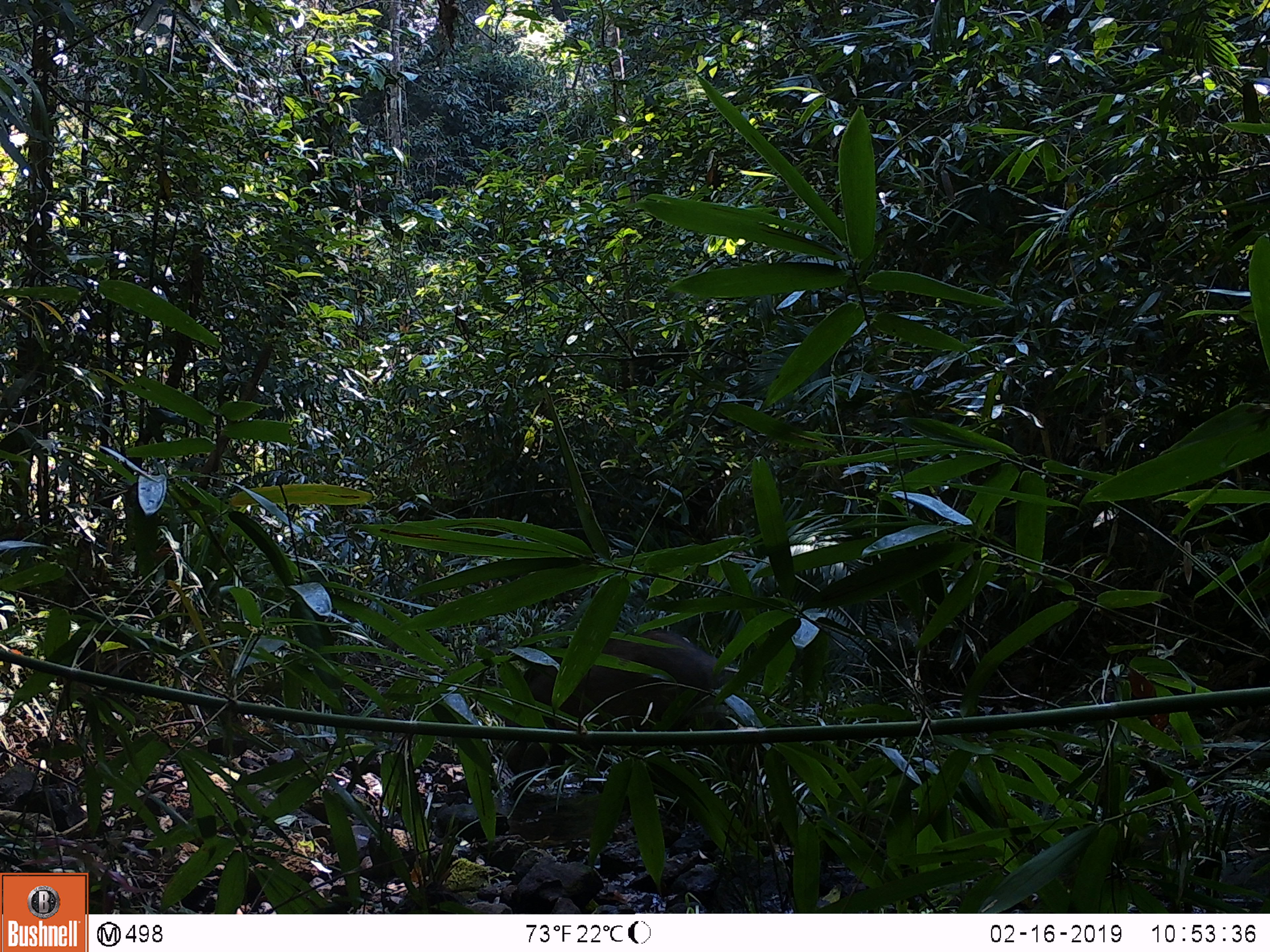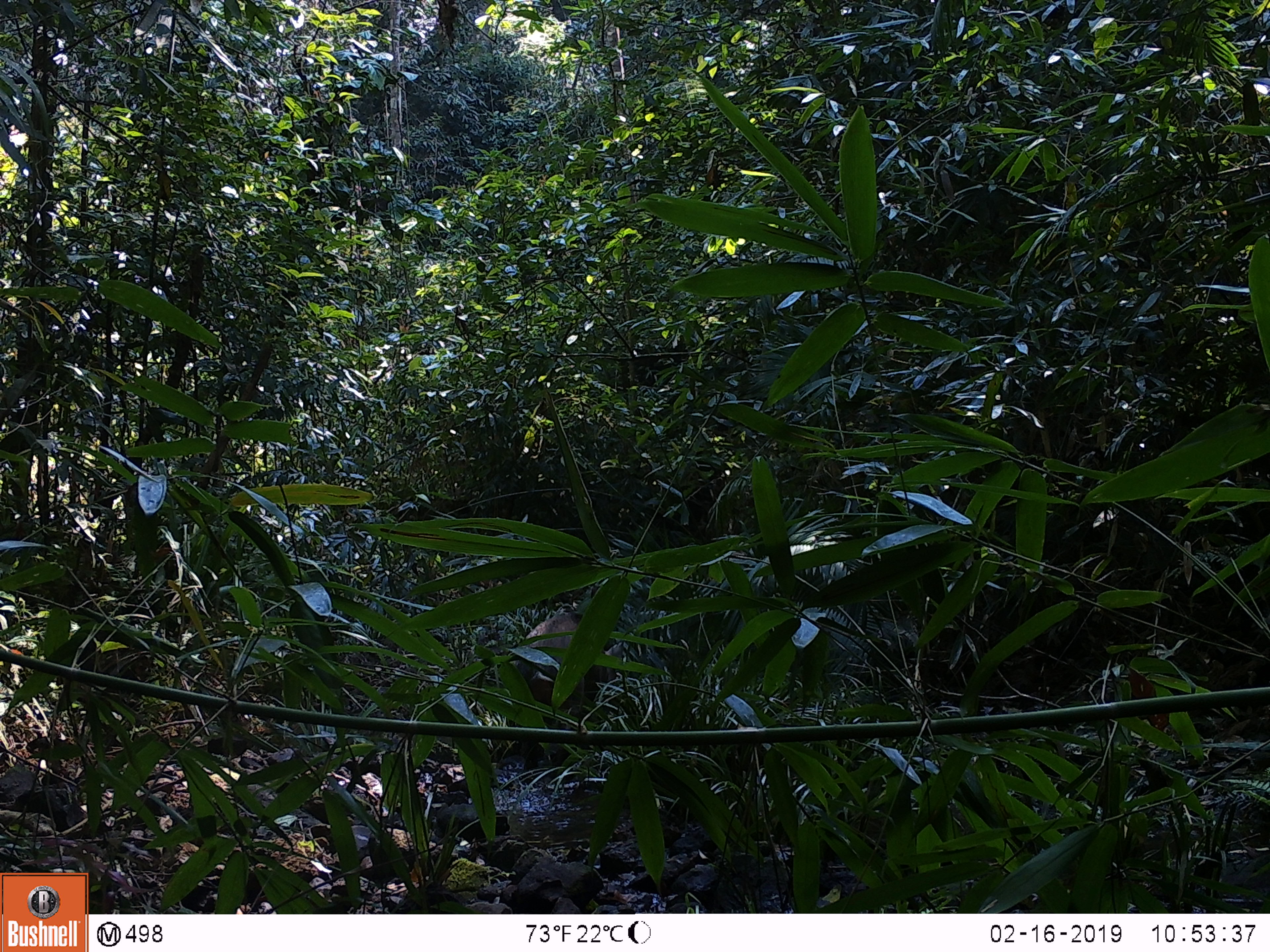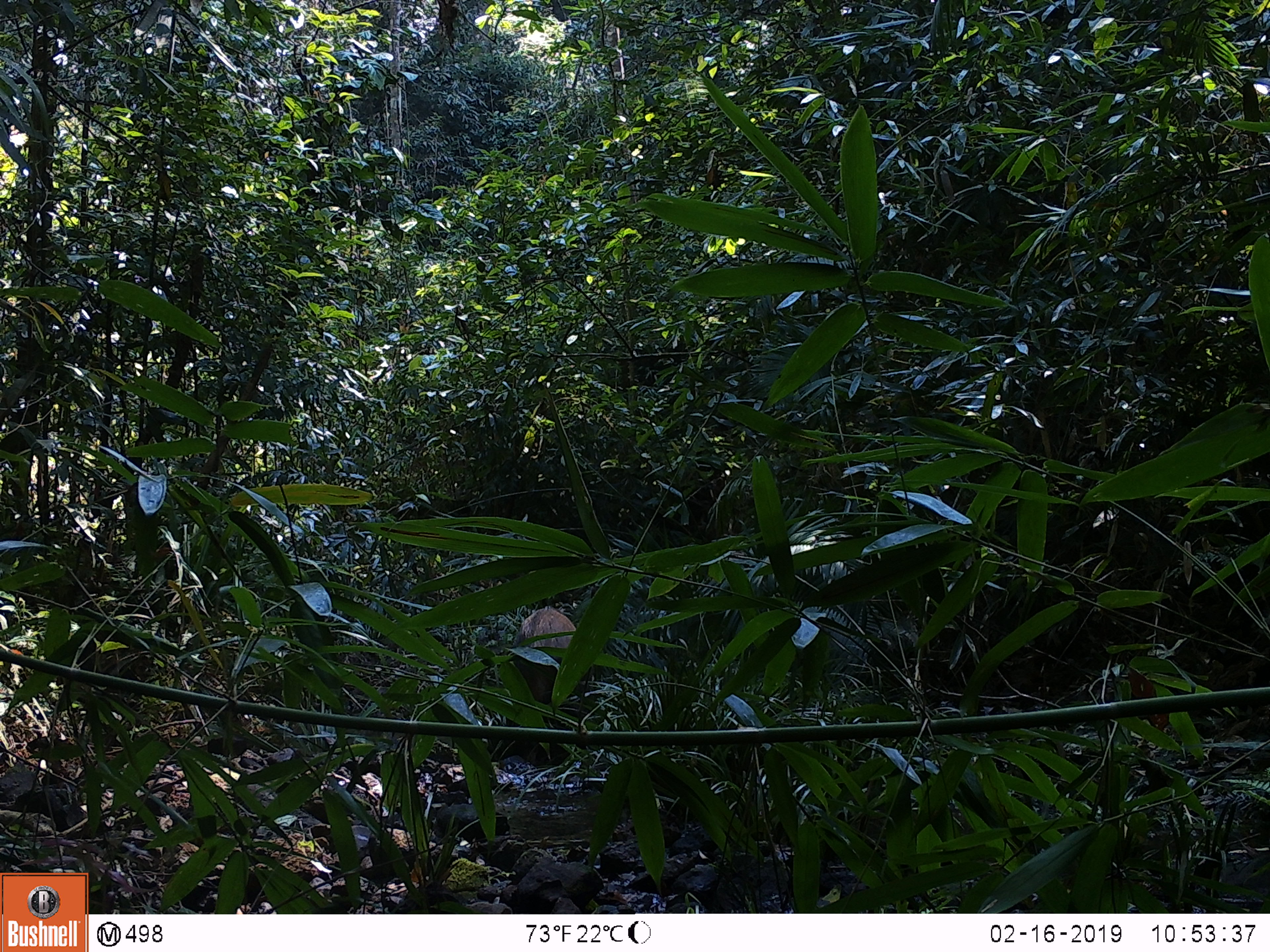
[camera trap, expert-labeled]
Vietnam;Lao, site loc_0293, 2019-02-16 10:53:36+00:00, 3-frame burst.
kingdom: Animalia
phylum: Chordata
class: Mammalia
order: Artiodactyla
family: Suidae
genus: Sus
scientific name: Sus scrofa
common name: eurasian wild pig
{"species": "eurasian wild pig (Sus scrofa)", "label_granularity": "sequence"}